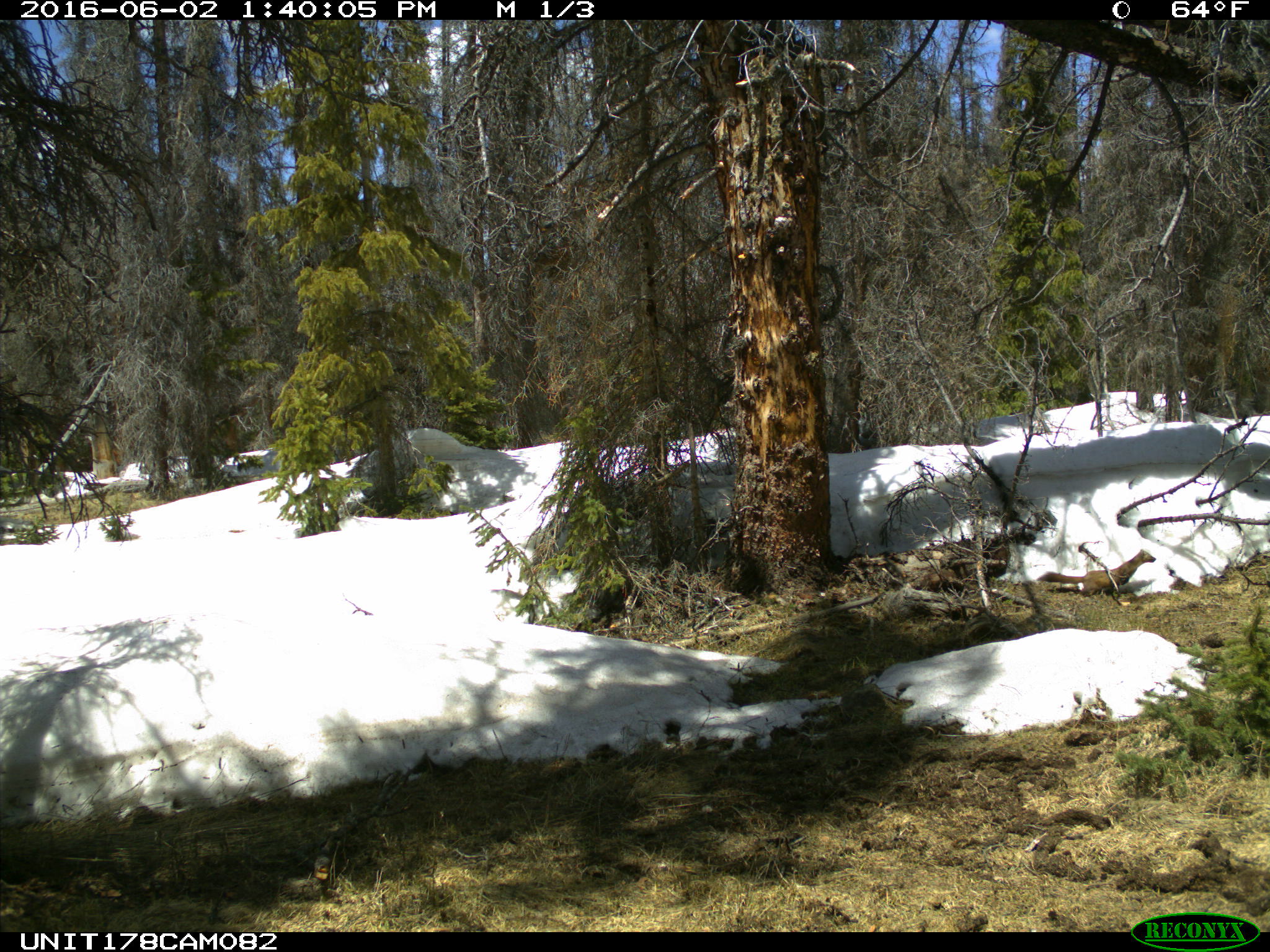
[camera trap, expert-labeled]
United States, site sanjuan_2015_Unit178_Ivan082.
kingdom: Animalia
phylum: Chordata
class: Mammalia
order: Carnivora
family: Mustelidae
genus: Martes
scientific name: Martes americana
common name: american marten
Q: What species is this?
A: Martes americana (american marten).